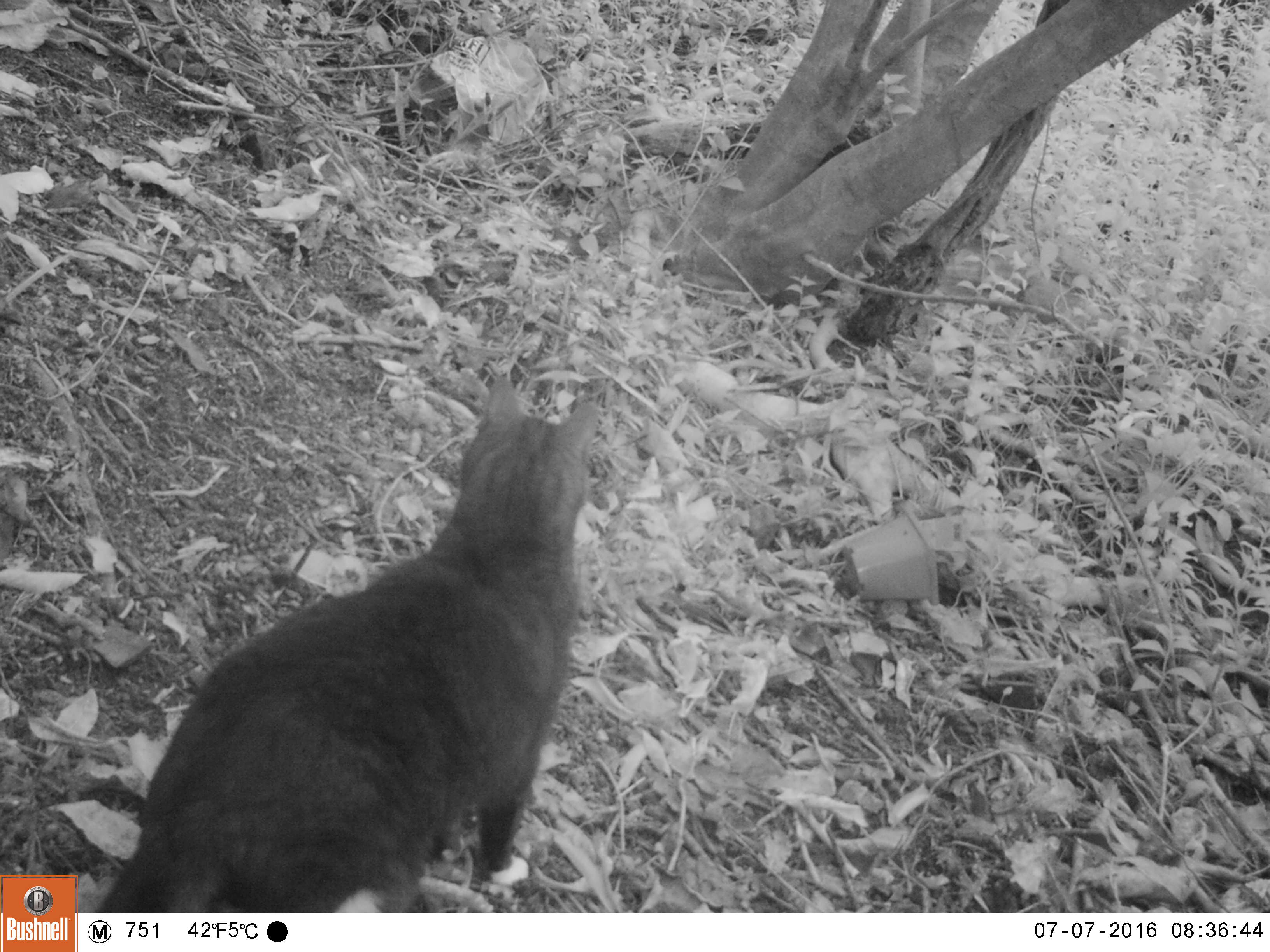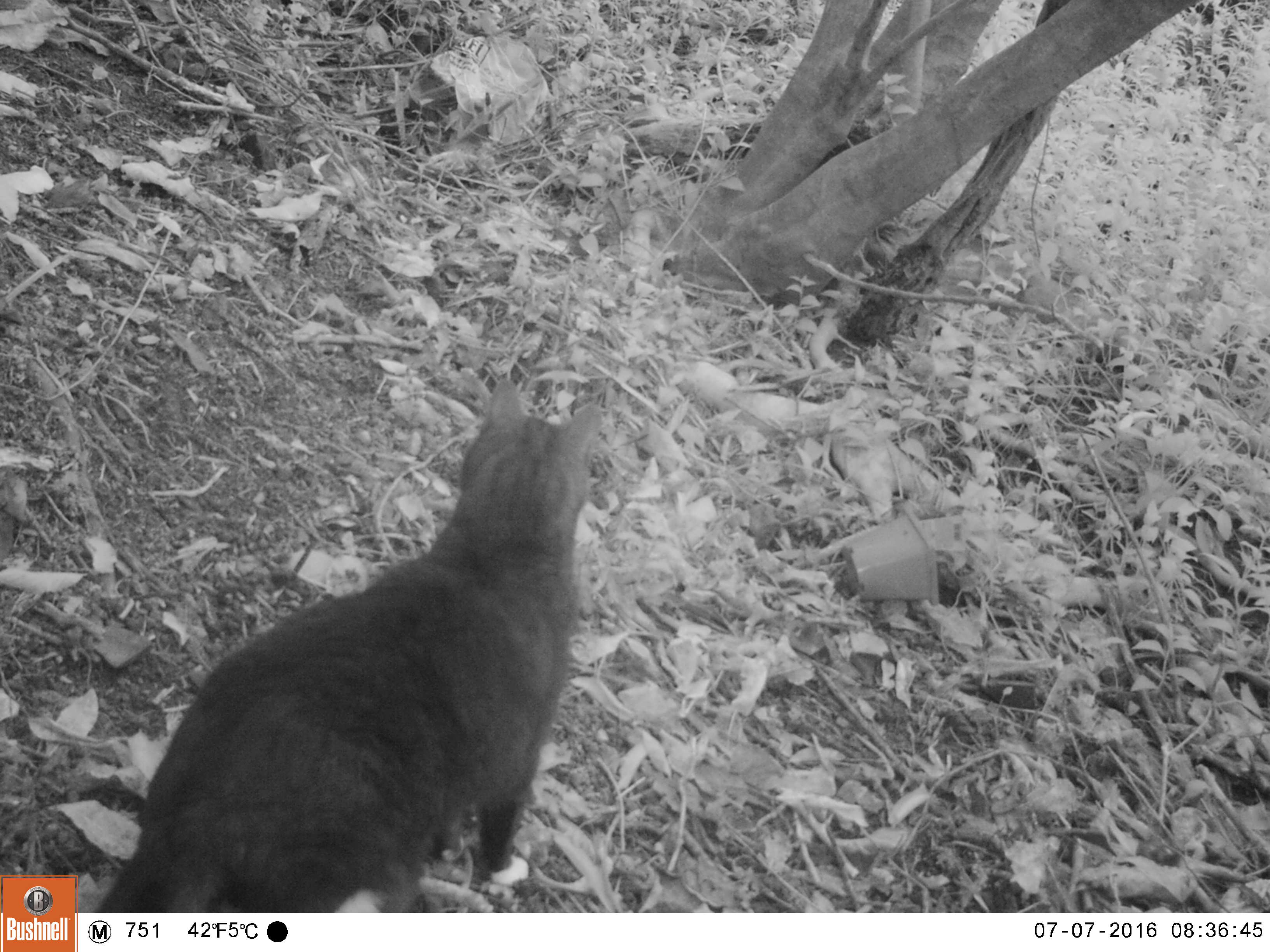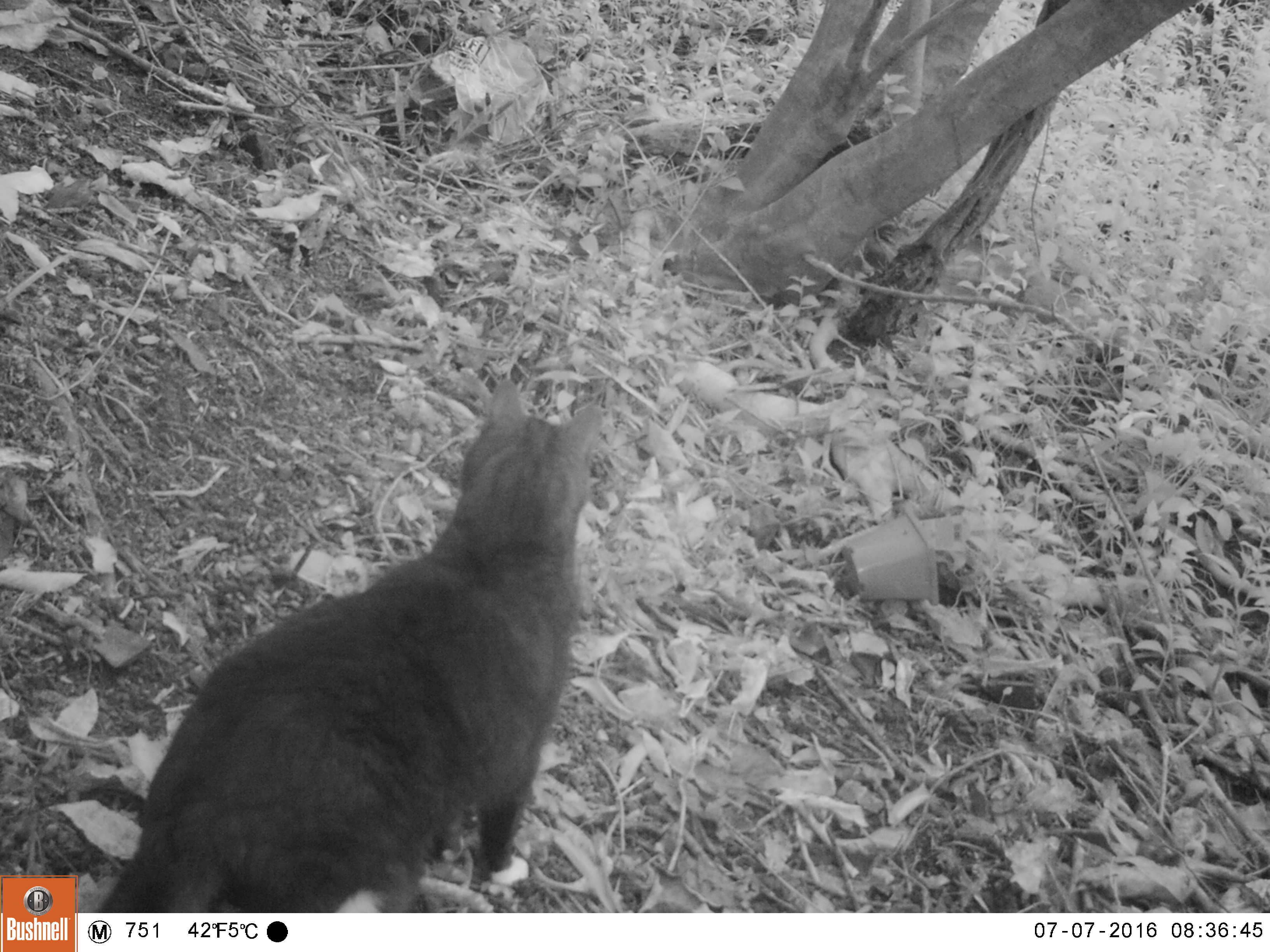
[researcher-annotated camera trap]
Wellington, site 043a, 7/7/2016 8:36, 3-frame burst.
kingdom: Animalia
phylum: Chordata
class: Mammalia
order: Carnivora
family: Felidae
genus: Felis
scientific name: Felis catus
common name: cat